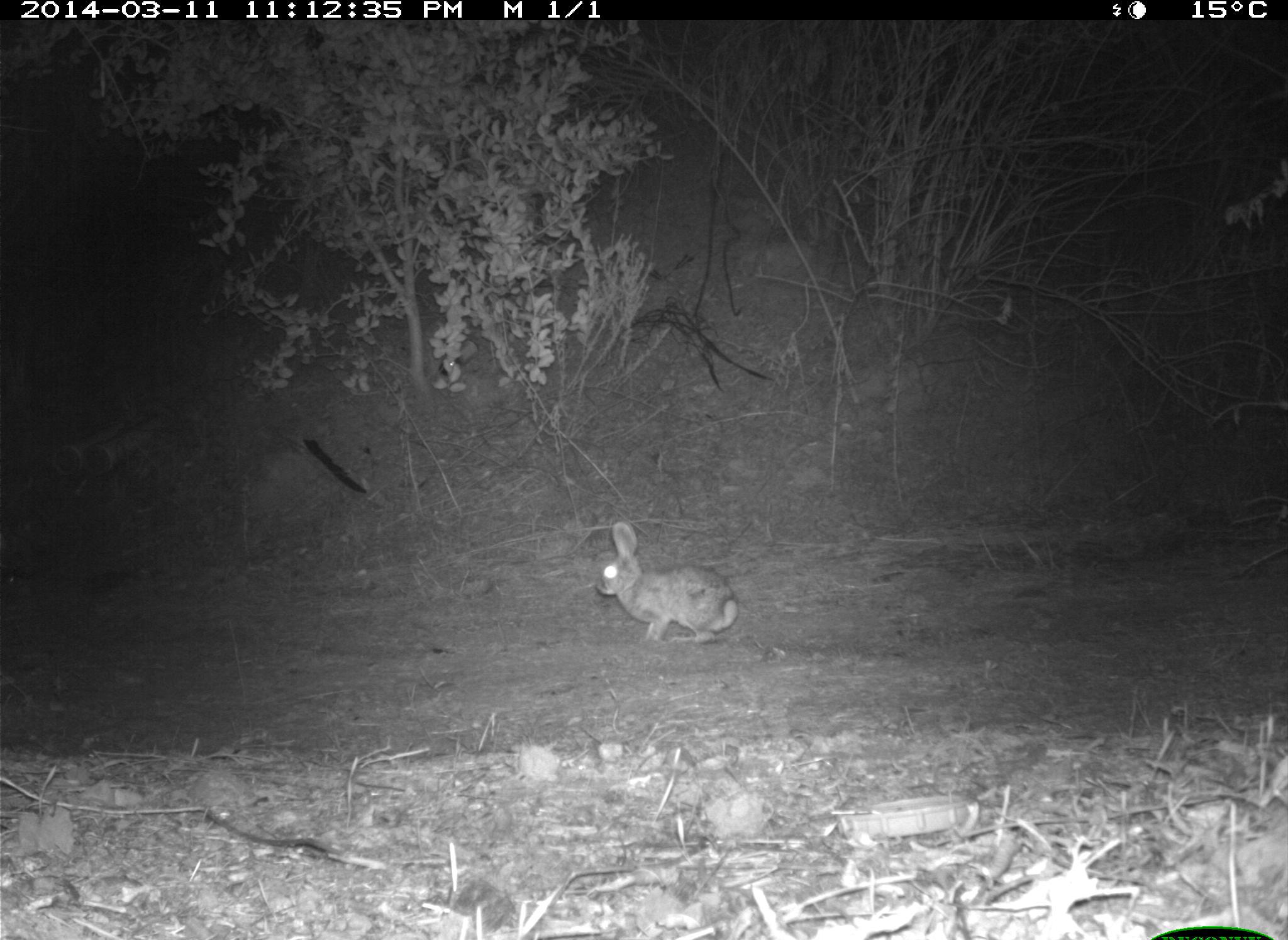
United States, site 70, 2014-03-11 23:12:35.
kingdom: Animalia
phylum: Chordata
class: Mammalia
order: Lagomorpha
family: Leporidae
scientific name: Leporidae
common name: rabbits and hares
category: rabbit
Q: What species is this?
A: Rabbit (rabbits and hares) (Leporidae).